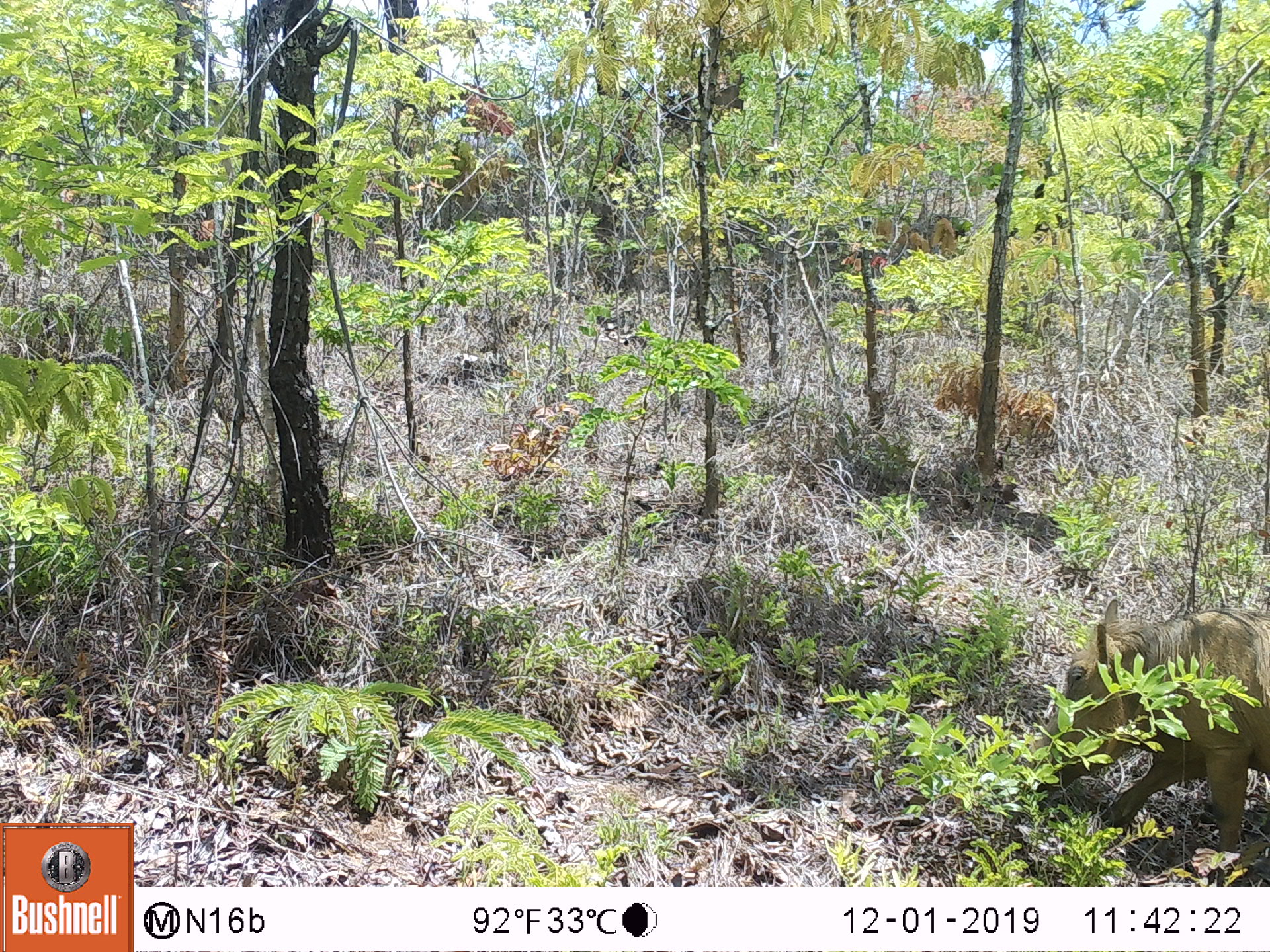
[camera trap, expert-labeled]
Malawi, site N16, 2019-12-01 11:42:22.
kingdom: Animalia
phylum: Chordata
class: Mammalia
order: Artiodactyla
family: Suidae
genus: Phacochoerus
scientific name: Phacochoerus africanus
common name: common warthog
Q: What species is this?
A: Common warthog (Phacochoerus africanus).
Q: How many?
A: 1.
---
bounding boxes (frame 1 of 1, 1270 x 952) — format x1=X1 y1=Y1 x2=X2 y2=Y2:
common warthog: x1=1040 y1=596 x2=1266 y2=853